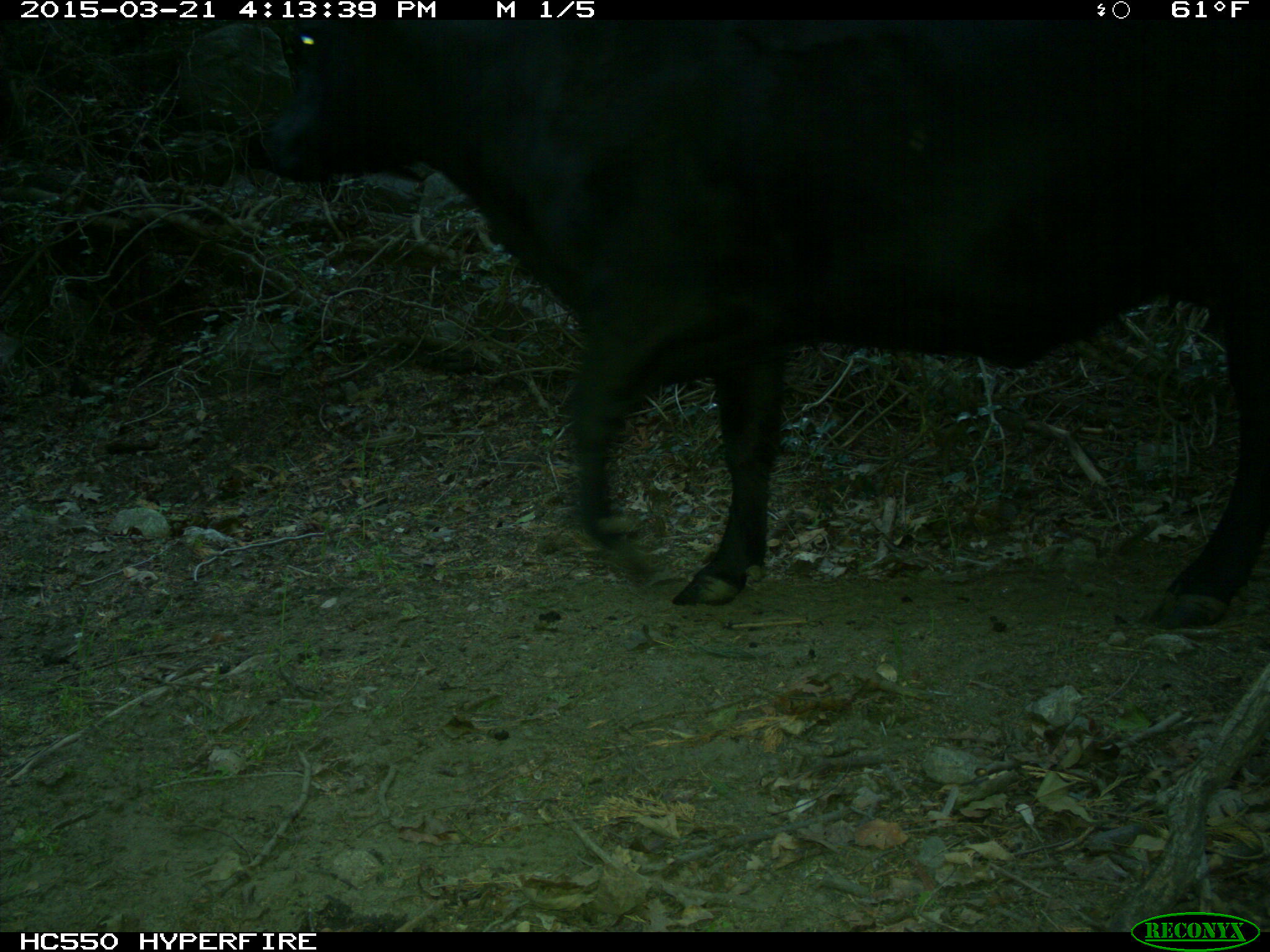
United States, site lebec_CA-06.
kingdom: Animalia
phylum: Chordata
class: Mammalia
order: Artiodactyla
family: Bovidae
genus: Bos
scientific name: Bos taurus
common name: domestic cow